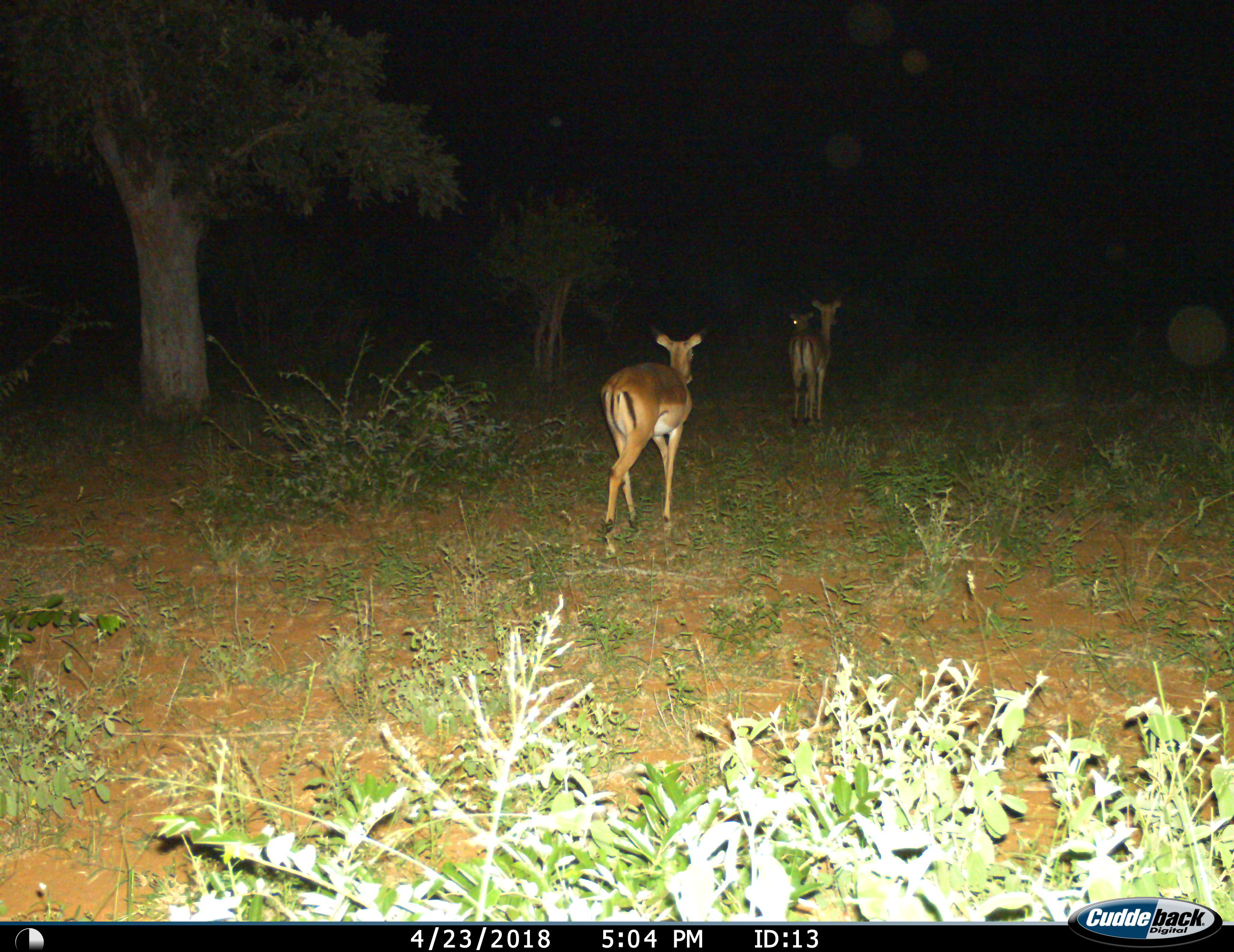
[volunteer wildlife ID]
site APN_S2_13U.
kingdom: Animalia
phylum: Chordata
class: Mammalia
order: Artiodactyla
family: Bovidae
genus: Aepyceros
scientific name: Aepyceros melampus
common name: impala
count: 3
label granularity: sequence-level